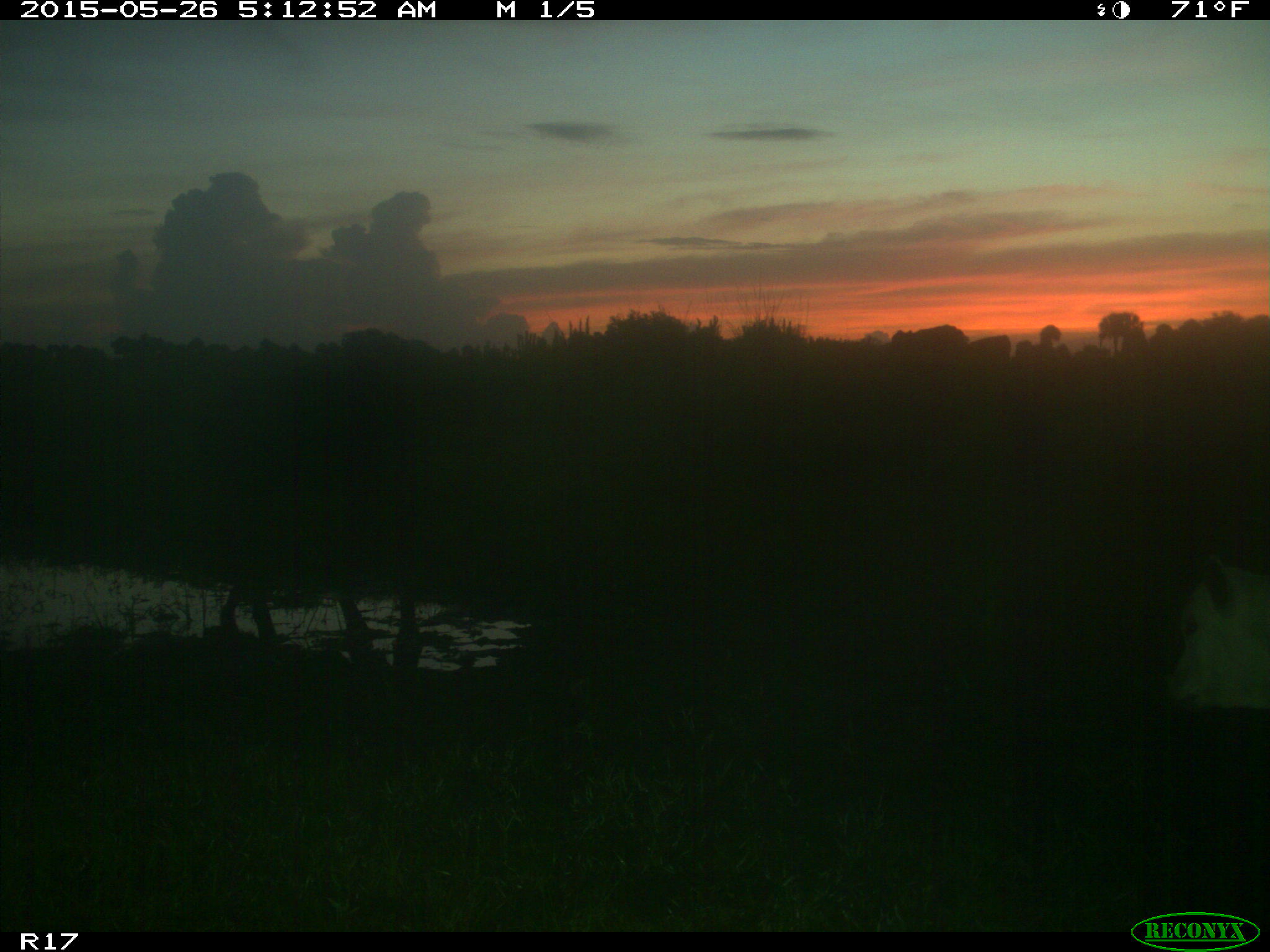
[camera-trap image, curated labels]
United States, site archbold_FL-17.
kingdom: Animalia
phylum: Chordata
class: Mammalia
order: Artiodactyla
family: Bovidae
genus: Bos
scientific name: Bos taurus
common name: domestic cow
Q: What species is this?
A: Bos taurus (domestic cow).